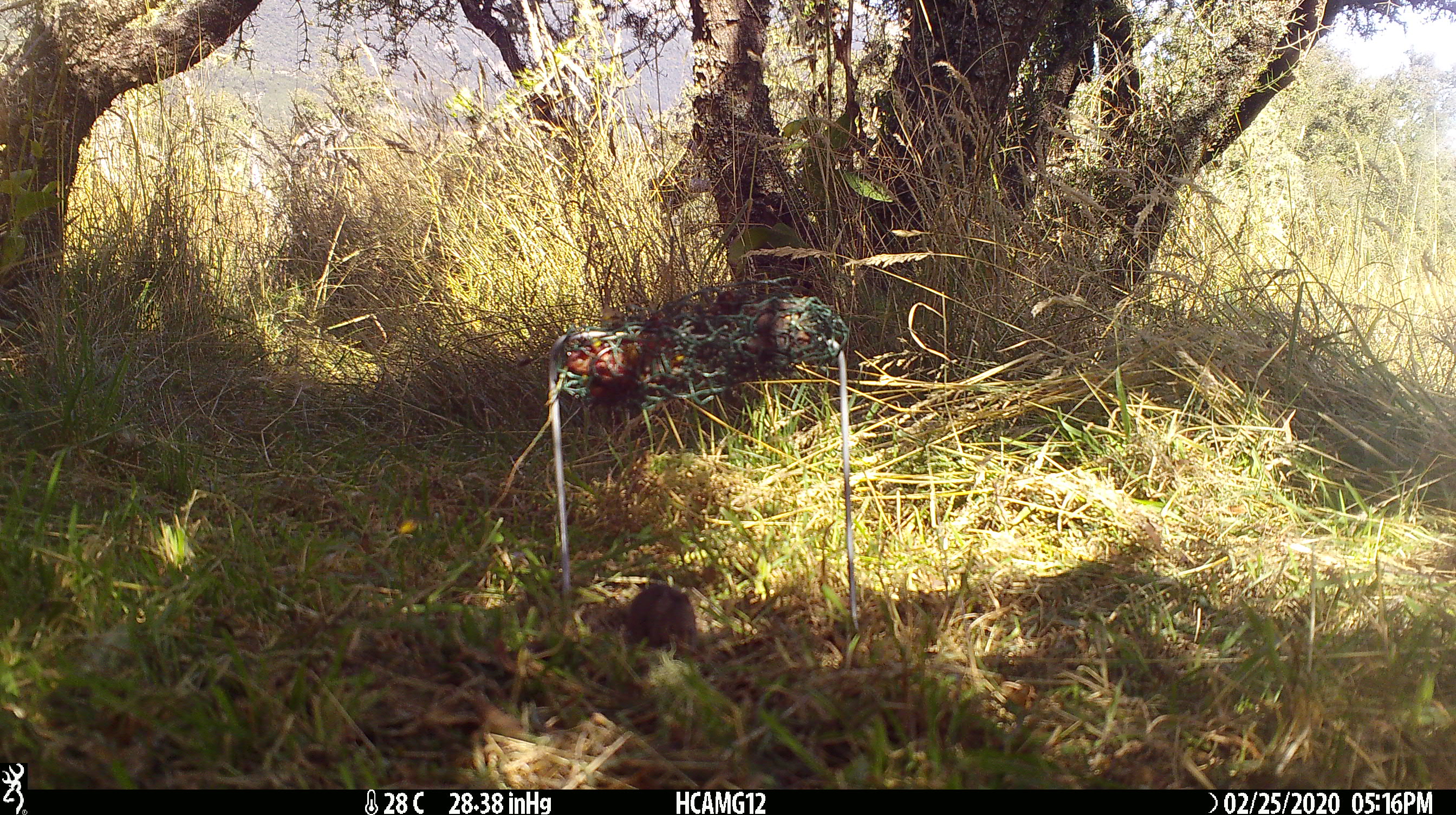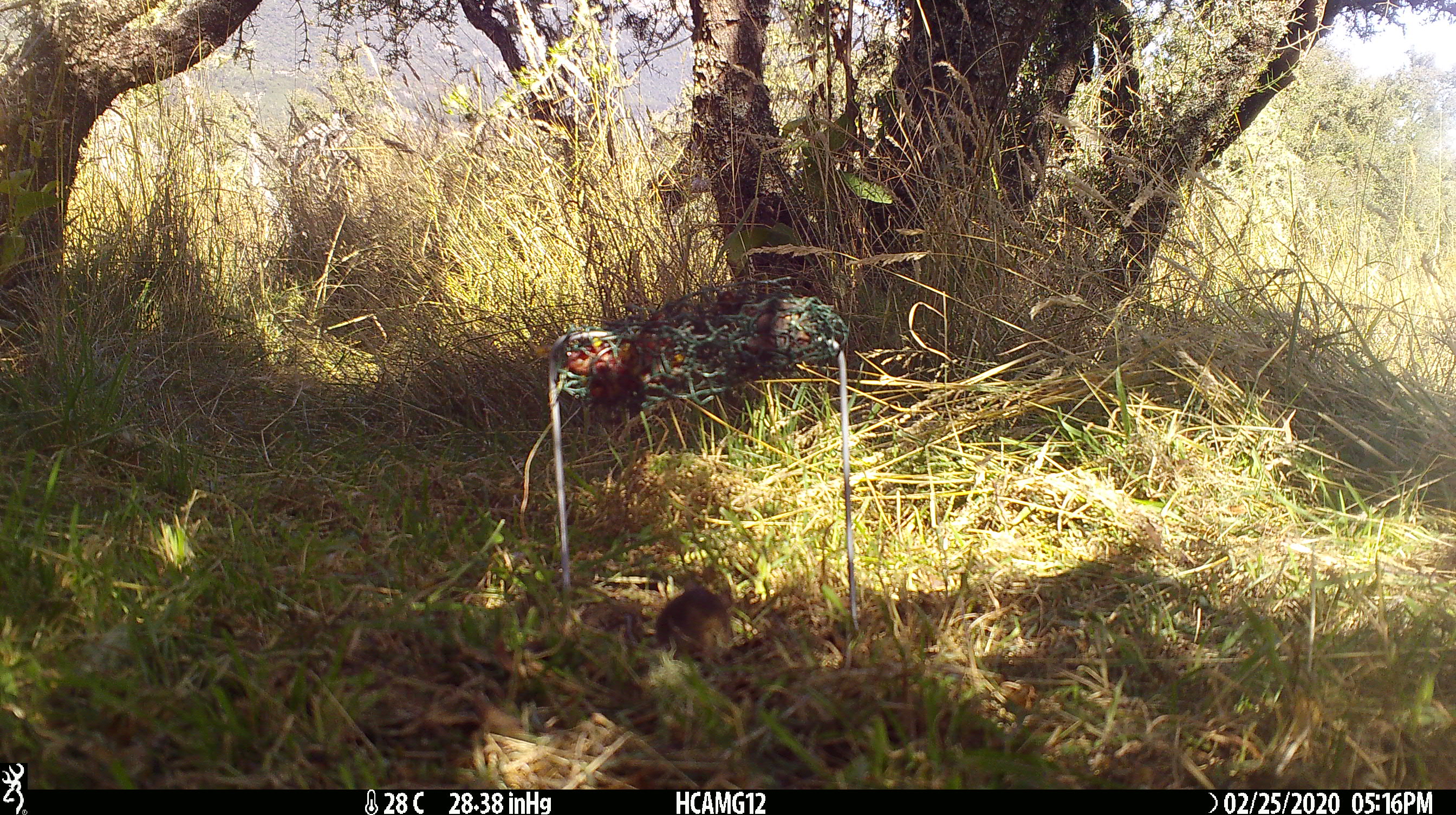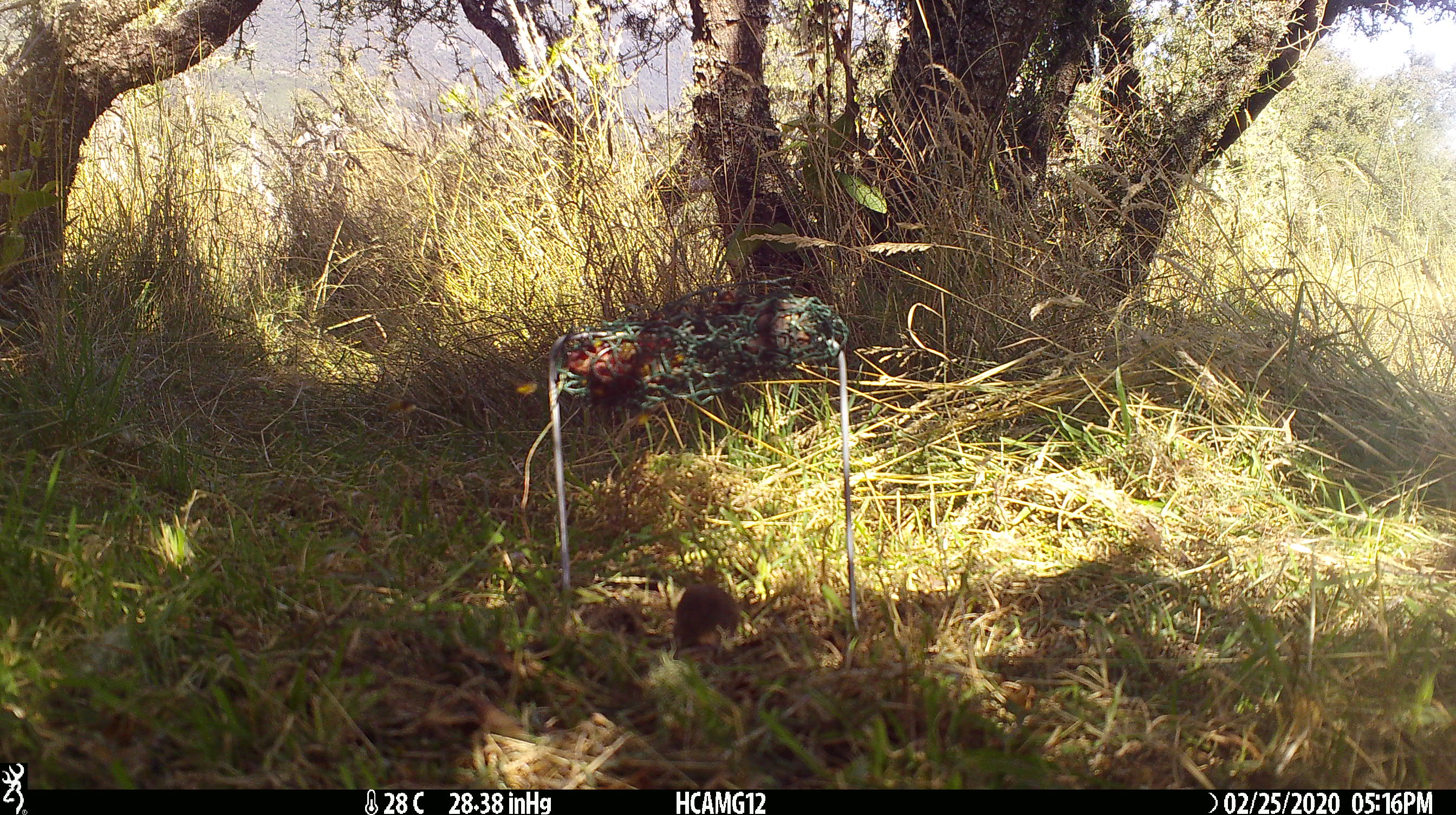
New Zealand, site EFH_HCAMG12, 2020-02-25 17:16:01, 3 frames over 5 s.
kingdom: Animalia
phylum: Chordata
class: Mammalia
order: Rodentia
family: Muridae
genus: Mus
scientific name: Mus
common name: mouse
Mouse (Mus).